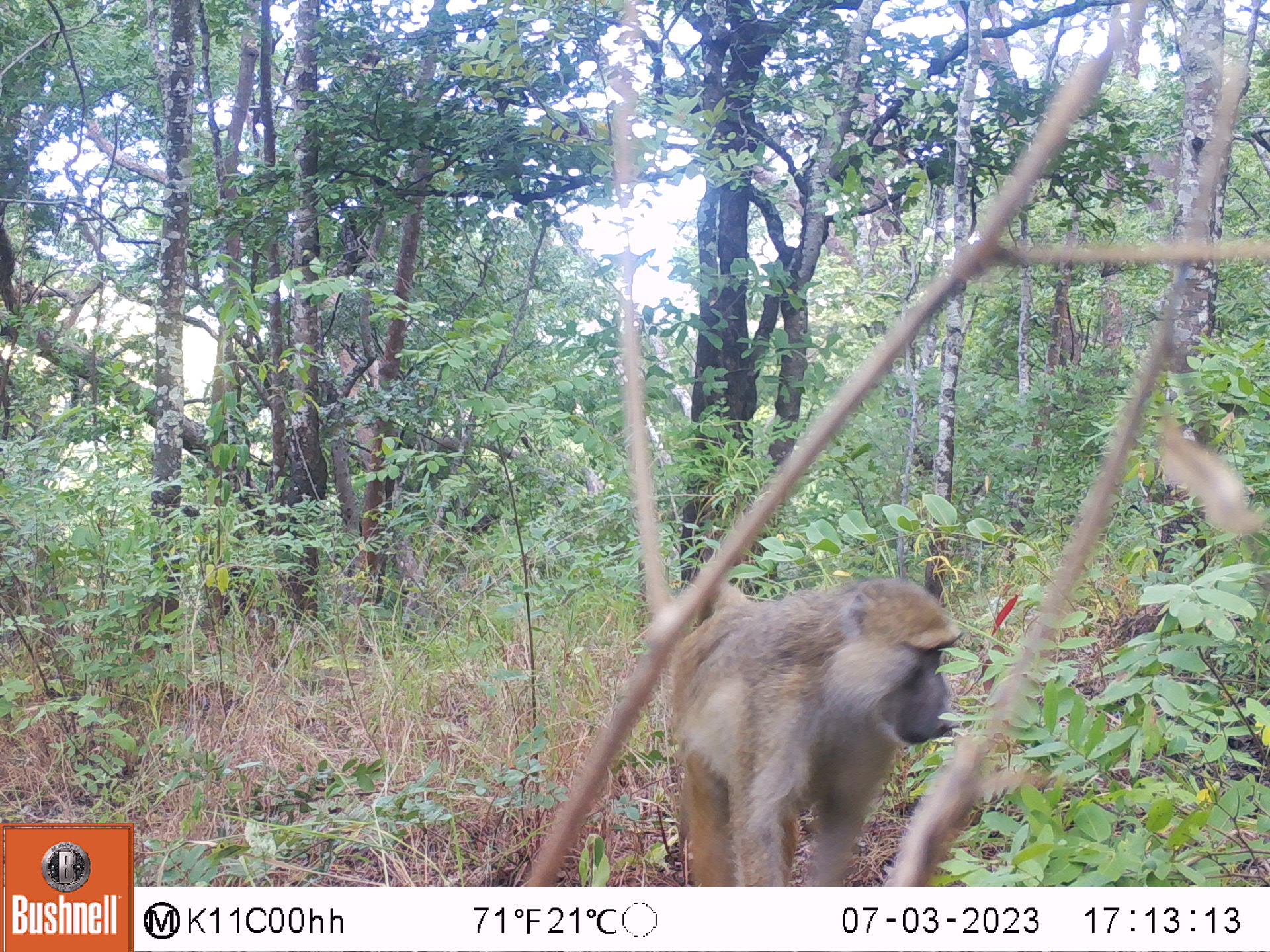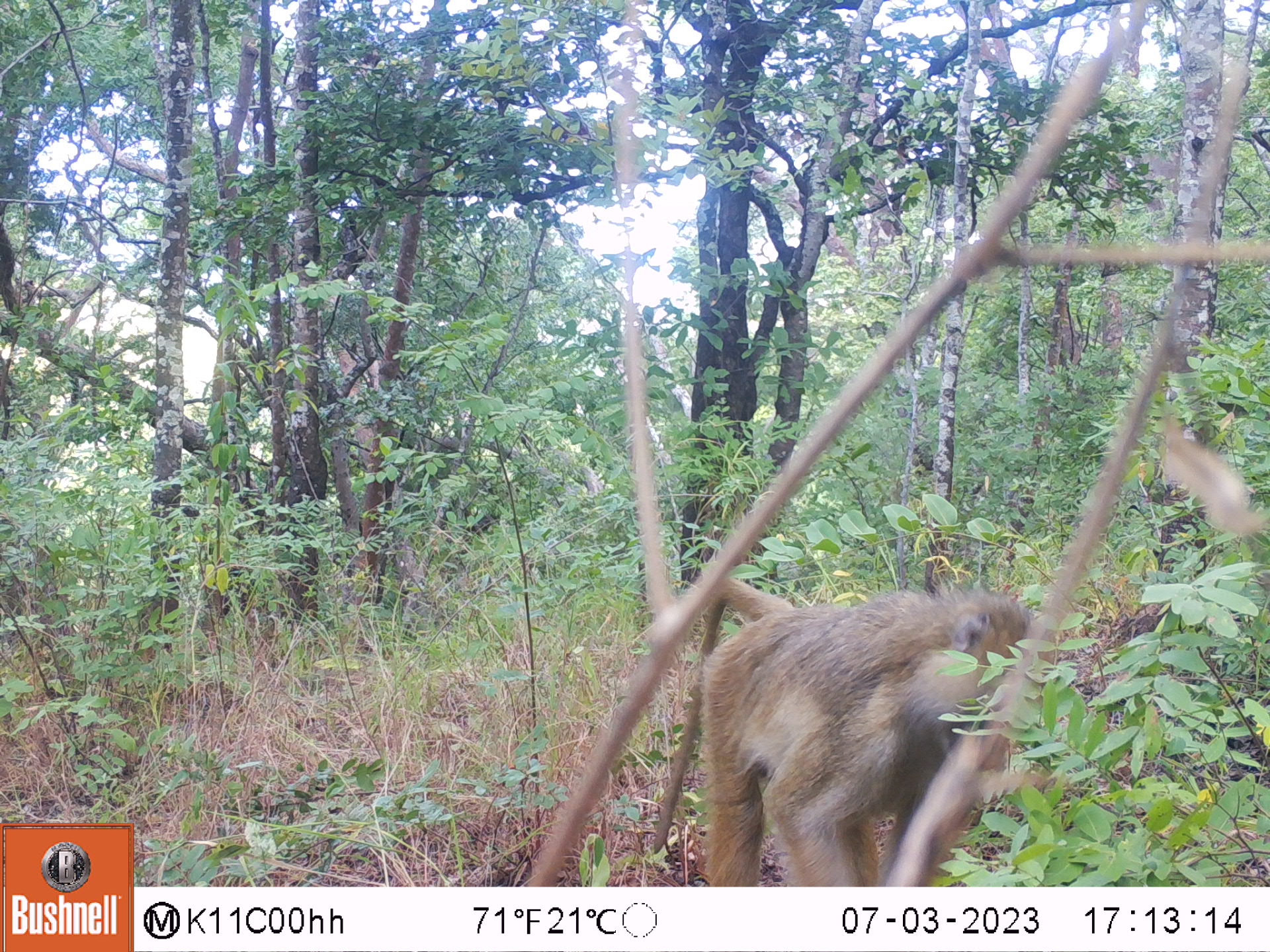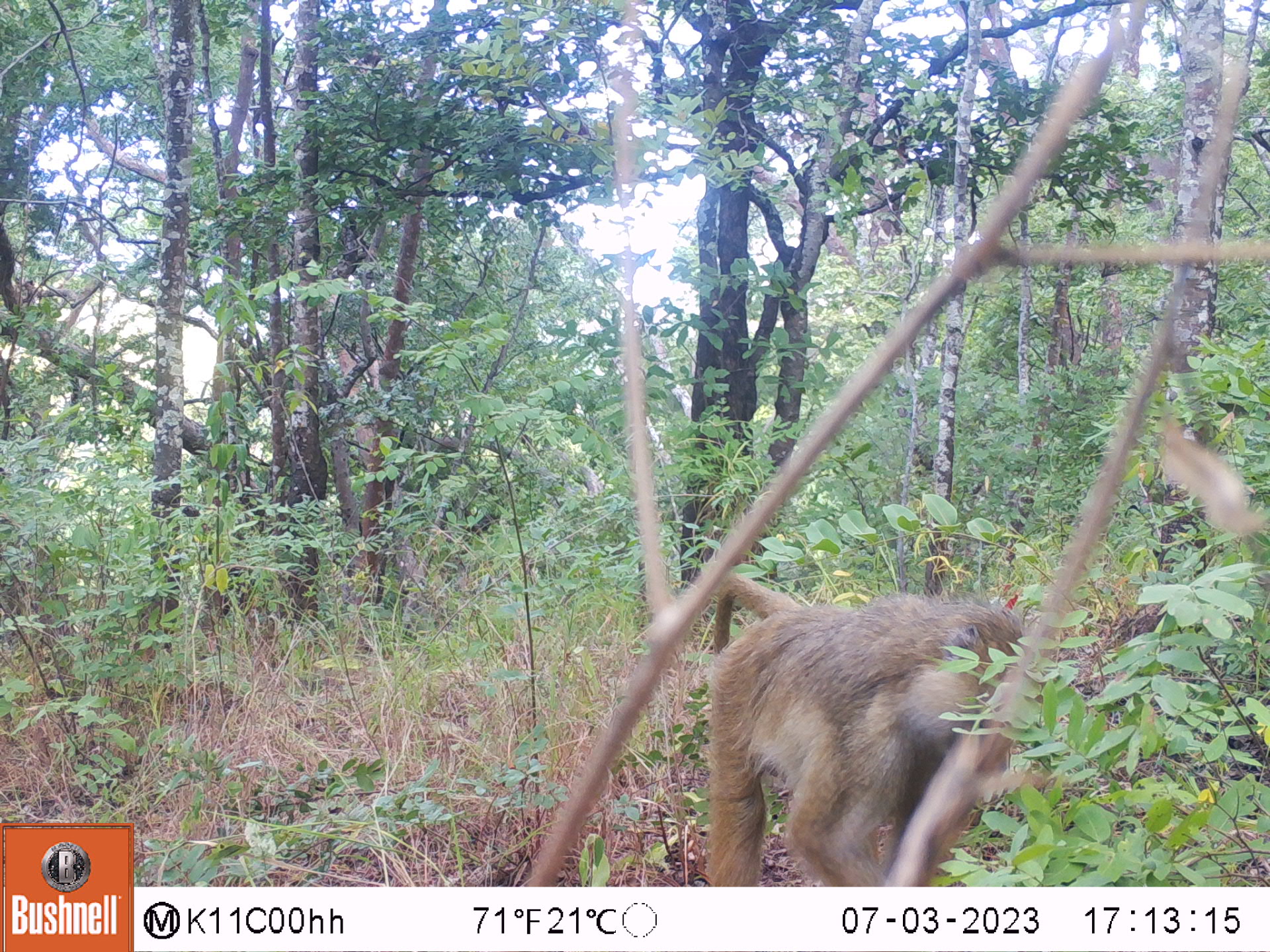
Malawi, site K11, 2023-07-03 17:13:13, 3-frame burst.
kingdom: Animalia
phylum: Chordata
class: Mammalia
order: Primates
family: Cercopithecidae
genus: Papio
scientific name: Papio cynocephalus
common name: yellow baboon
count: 1